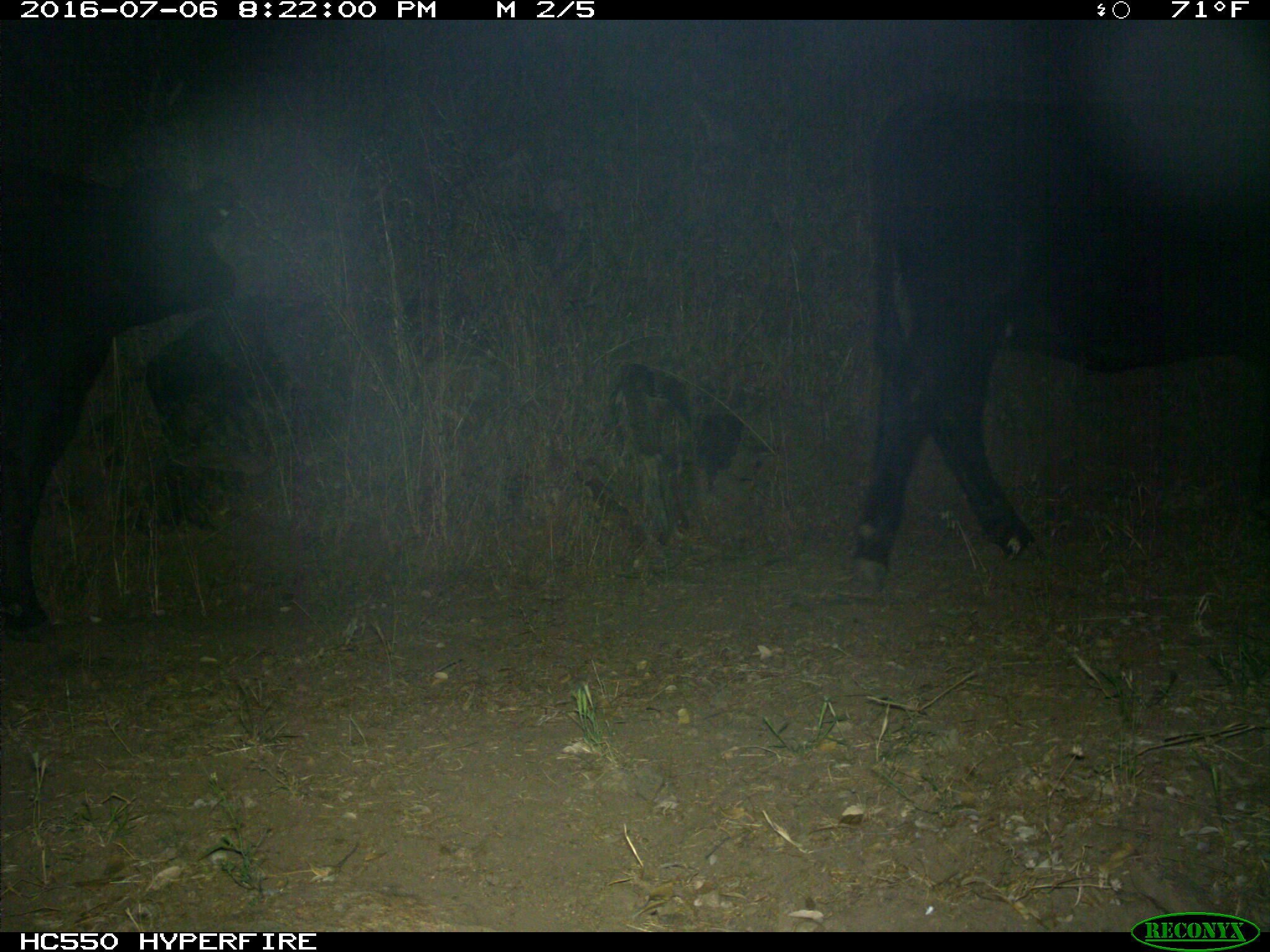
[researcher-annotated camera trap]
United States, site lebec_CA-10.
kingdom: Animalia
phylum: Chordata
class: Mammalia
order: Artiodactyla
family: Bovidae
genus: Bos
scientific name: Bos taurus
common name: domestic cow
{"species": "Bos taurus (domestic cow)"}